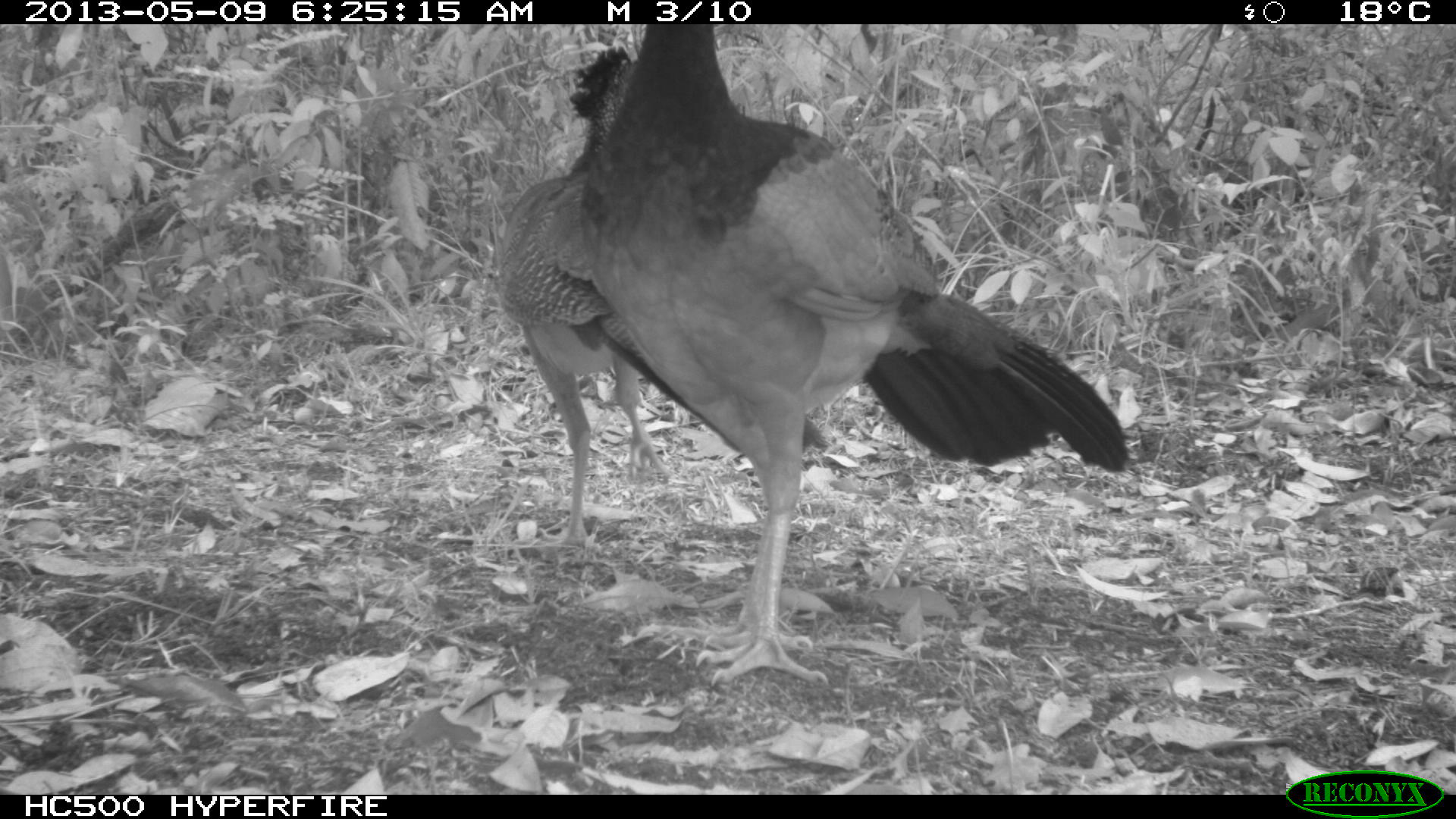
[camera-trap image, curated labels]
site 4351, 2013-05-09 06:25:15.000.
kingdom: Animalia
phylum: Chordata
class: Aves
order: Galliformes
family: Cracidae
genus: Crax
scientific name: Crax rubra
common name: great curassow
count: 2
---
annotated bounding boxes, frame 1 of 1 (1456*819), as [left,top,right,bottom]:
crax rubra: [577,24,1127,685]; [499,47,828,557]